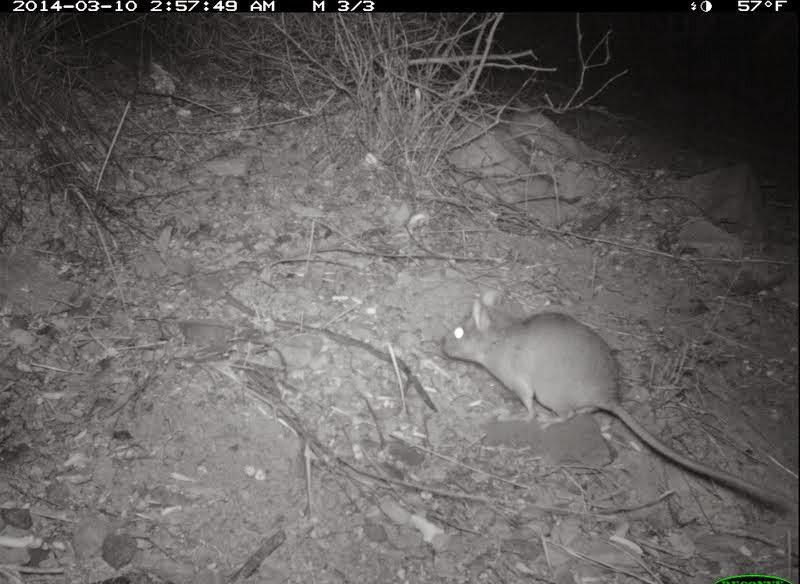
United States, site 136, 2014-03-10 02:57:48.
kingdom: Animalia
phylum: Chordata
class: Mammalia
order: Rodentia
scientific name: Rodentia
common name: rodent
Rodent (Rodentia).